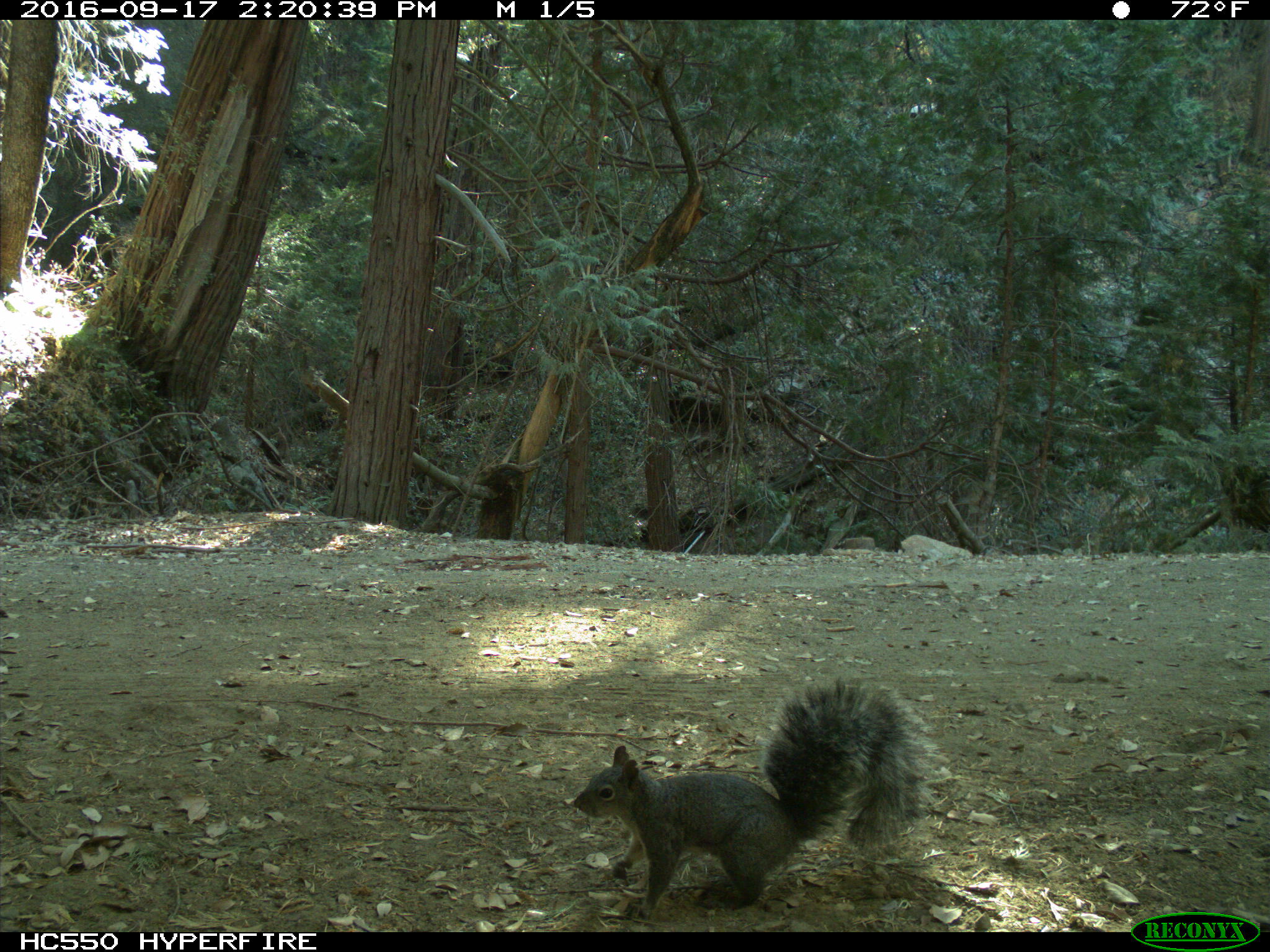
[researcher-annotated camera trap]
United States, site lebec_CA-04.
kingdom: Animalia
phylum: Chordata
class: Mammalia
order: Rodentia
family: Sciuridae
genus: Sciurus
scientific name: Sciurus carolinensis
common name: eastern gray squirrel